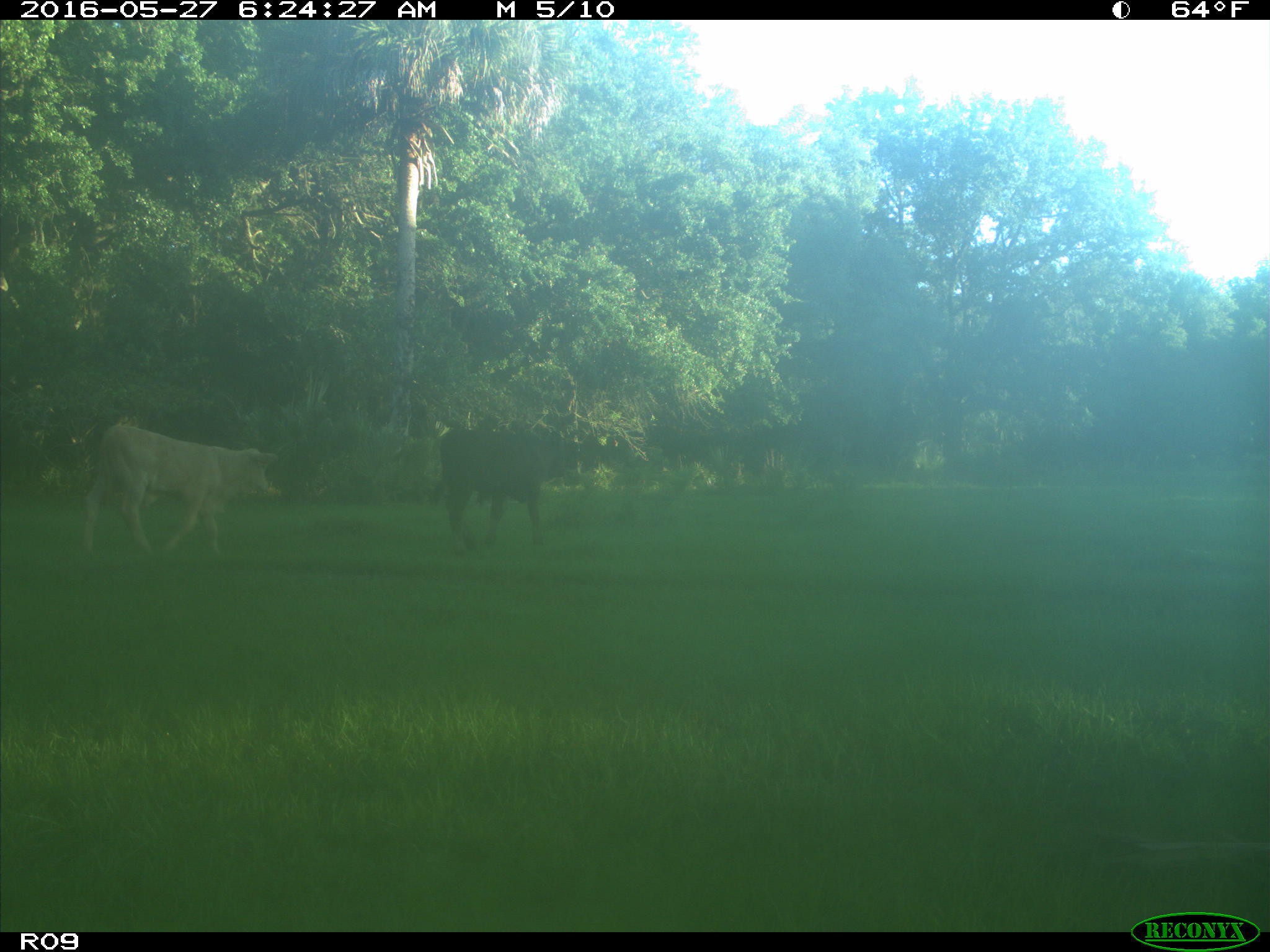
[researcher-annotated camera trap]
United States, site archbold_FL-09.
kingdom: Animalia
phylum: Chordata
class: Mammalia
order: Artiodactyla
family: Bovidae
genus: Bos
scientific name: Bos taurus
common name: domestic cow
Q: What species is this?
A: Bos taurus (domestic cow).